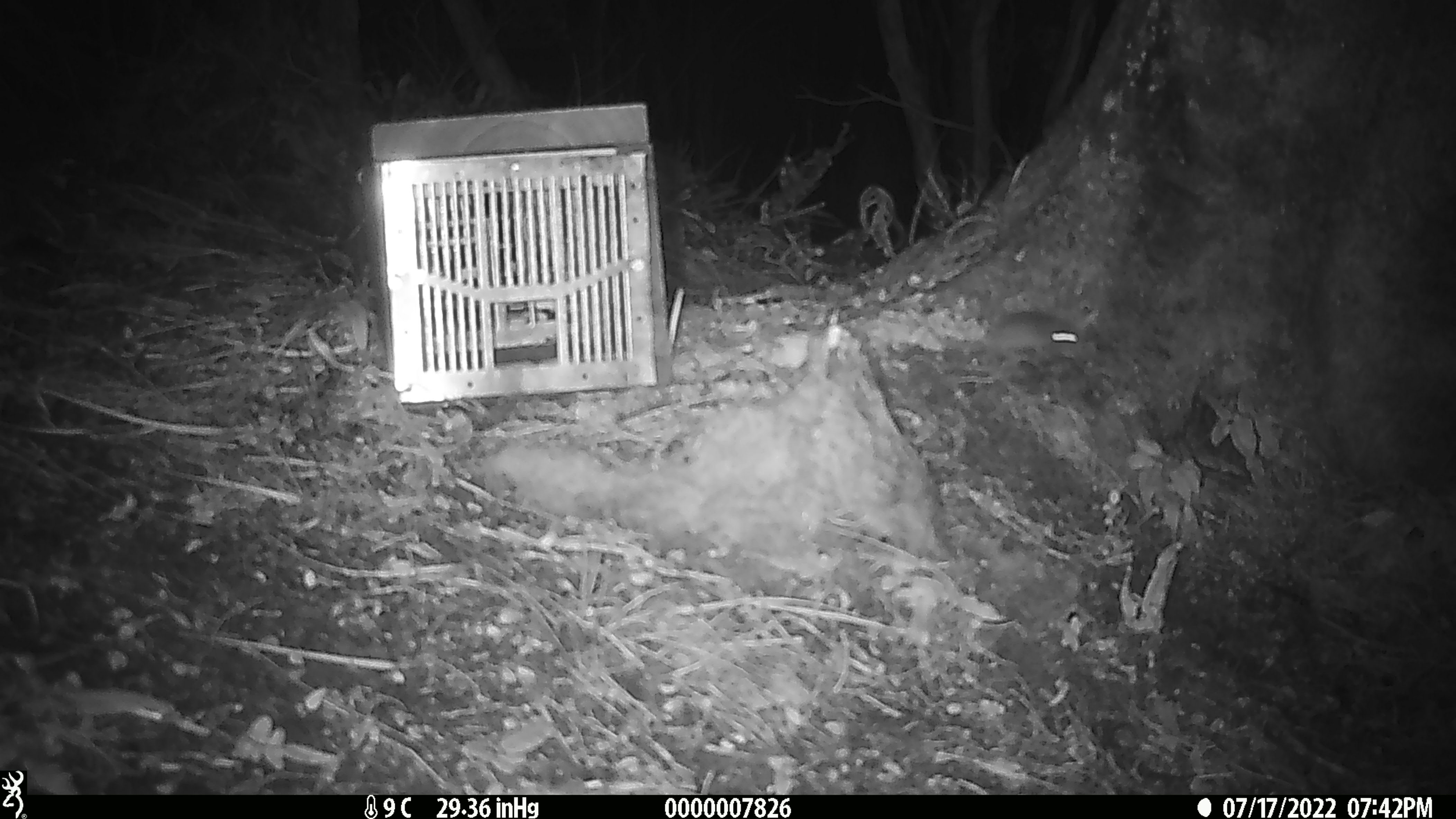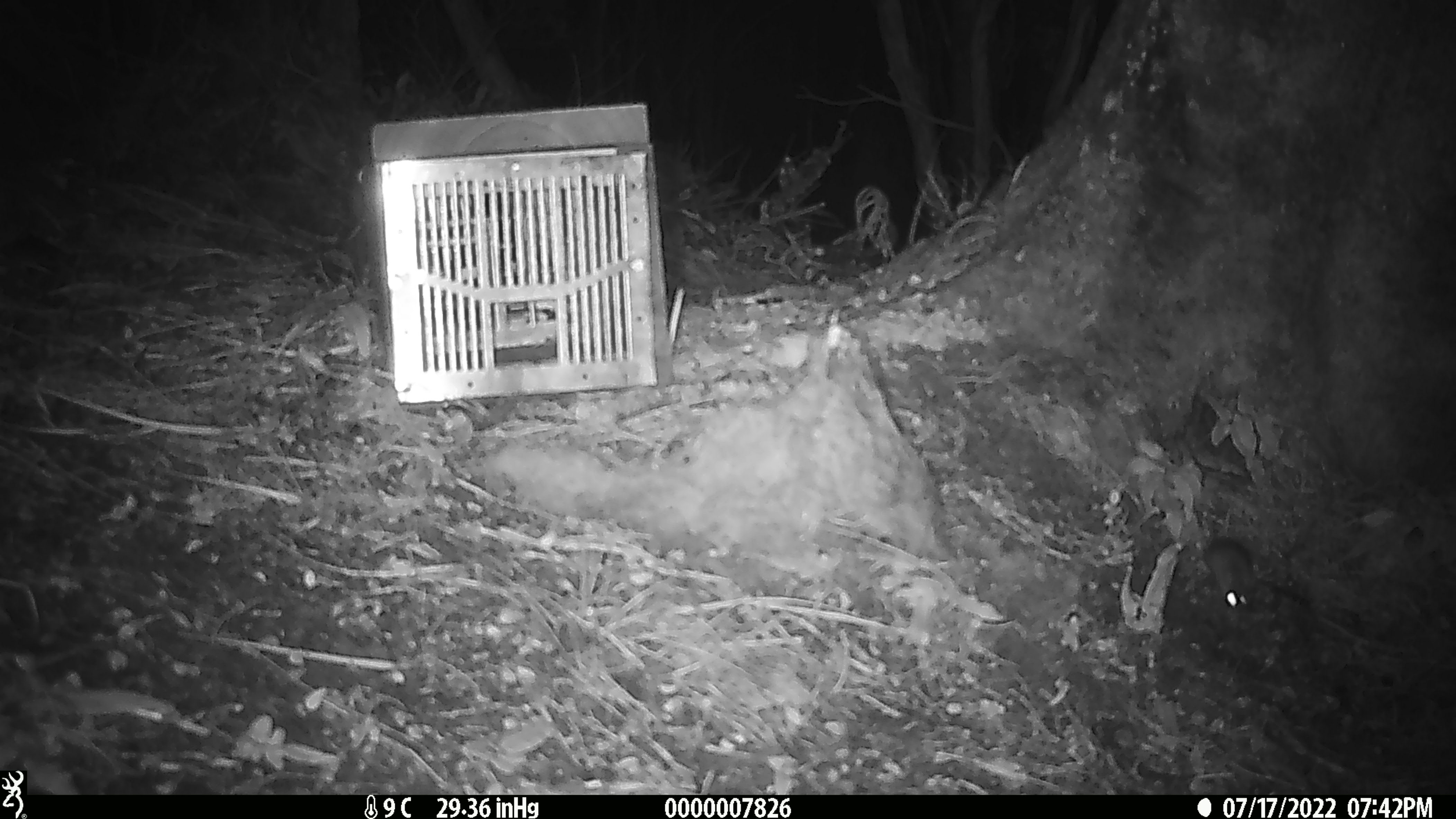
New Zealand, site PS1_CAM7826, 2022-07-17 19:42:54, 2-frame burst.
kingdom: Animalia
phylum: Chordata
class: Mammalia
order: Rodentia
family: Muridae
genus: Mus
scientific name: Mus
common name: mouse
Mouse (Mus).